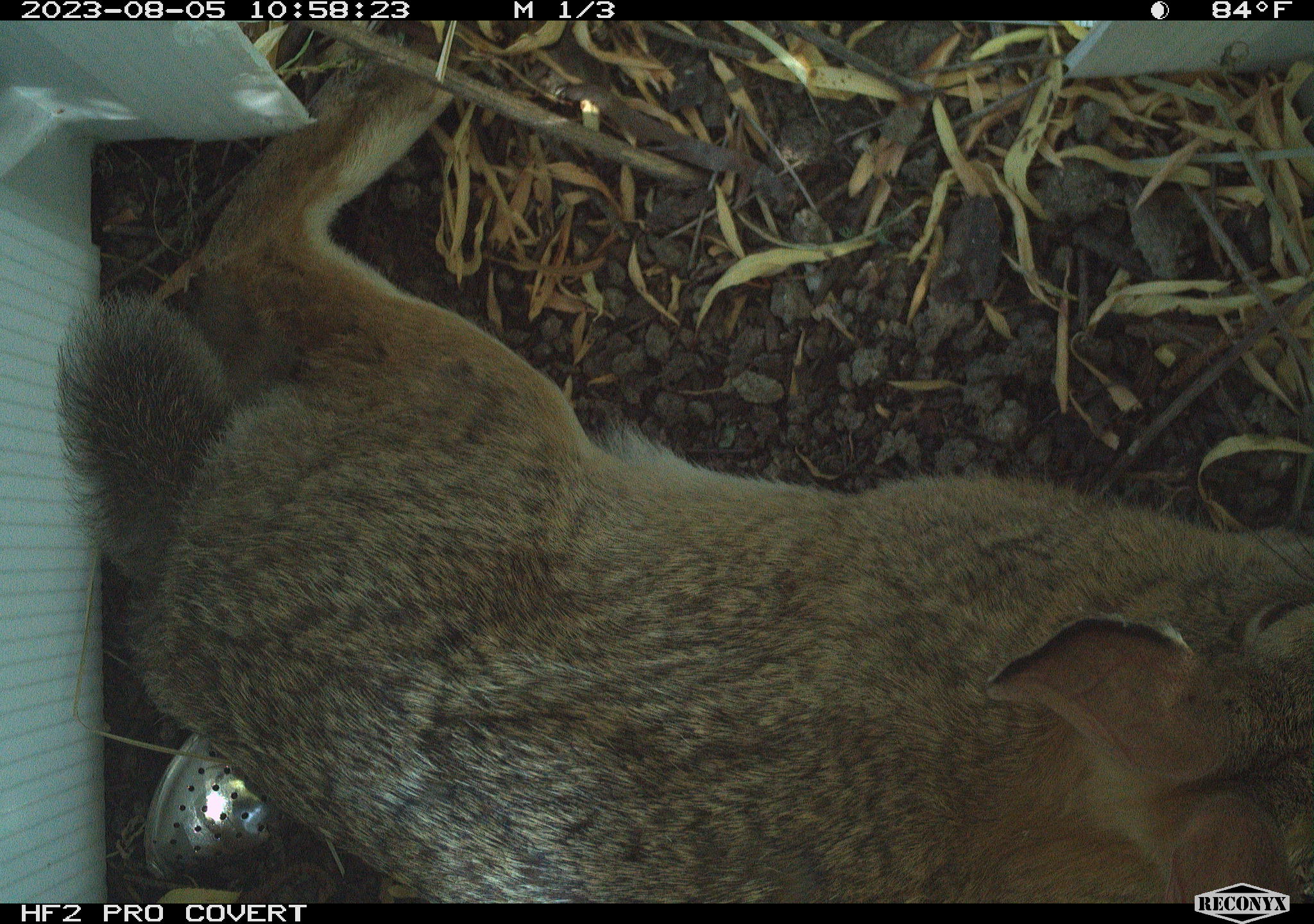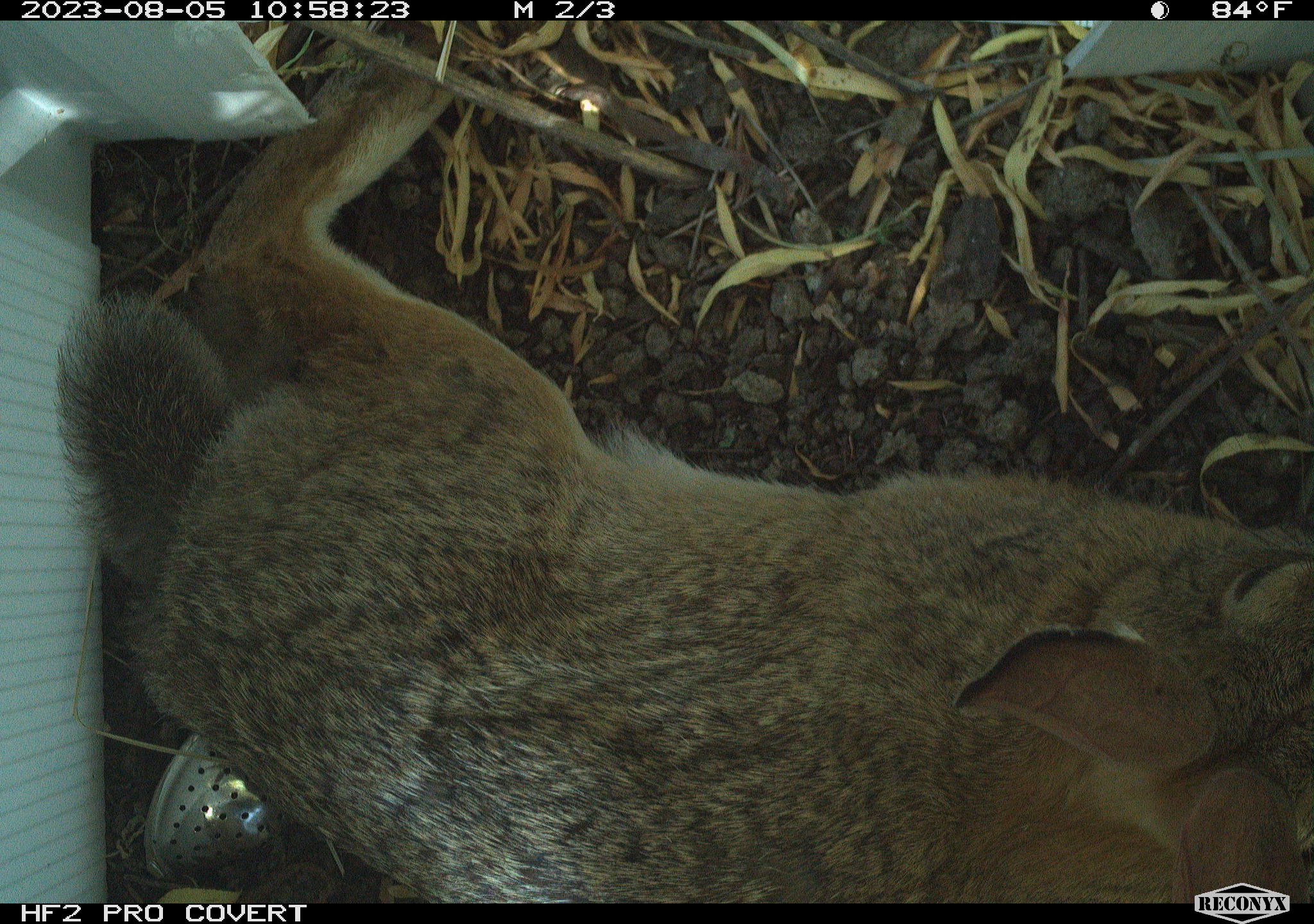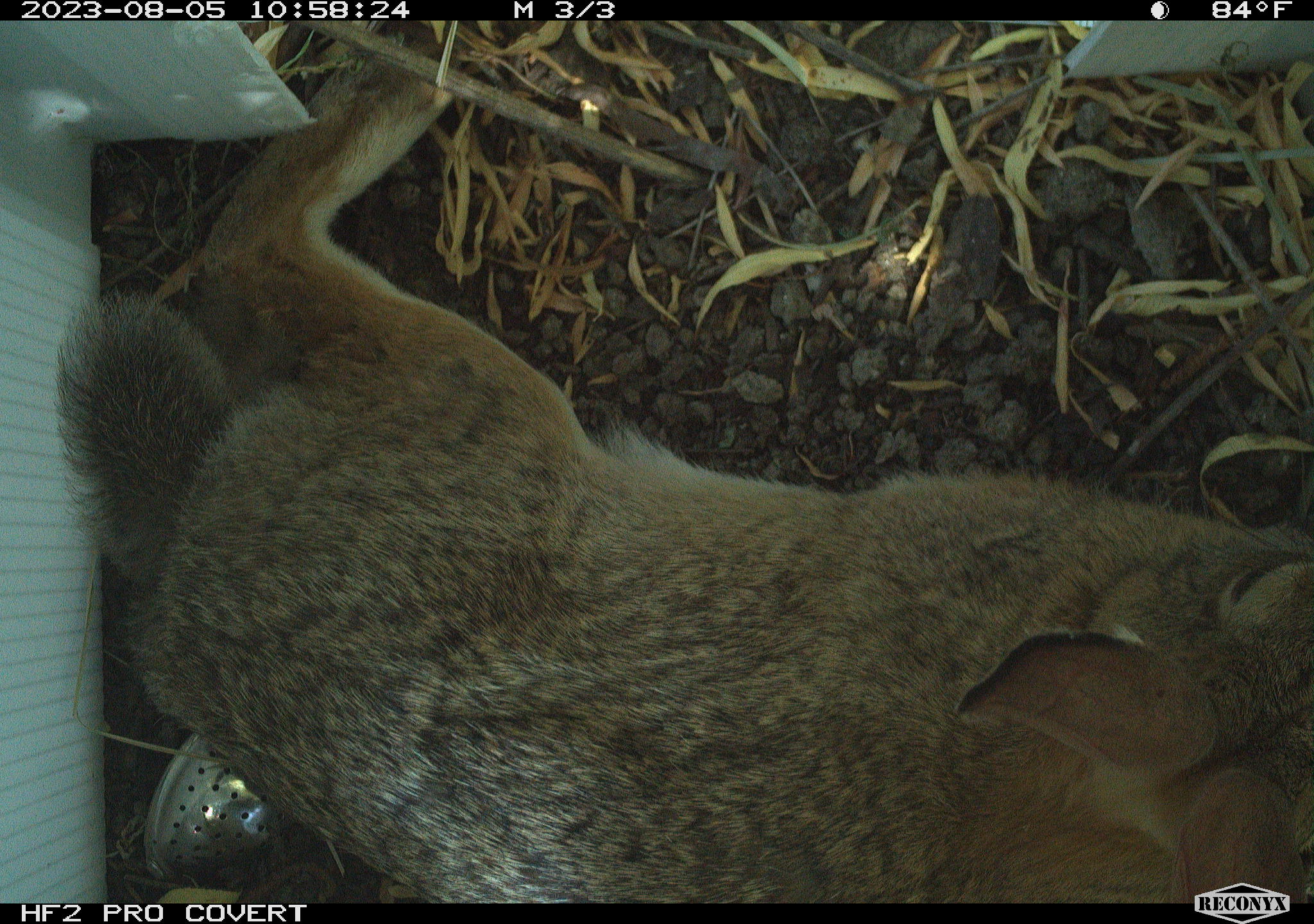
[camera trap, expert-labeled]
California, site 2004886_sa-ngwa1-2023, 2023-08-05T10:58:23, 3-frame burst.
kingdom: Animalia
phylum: Chordata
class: Mammalia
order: Lagomorpha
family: Leporidae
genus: Sylvilagus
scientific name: Sylvilagus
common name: cottontail rabbits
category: sylvilagus species